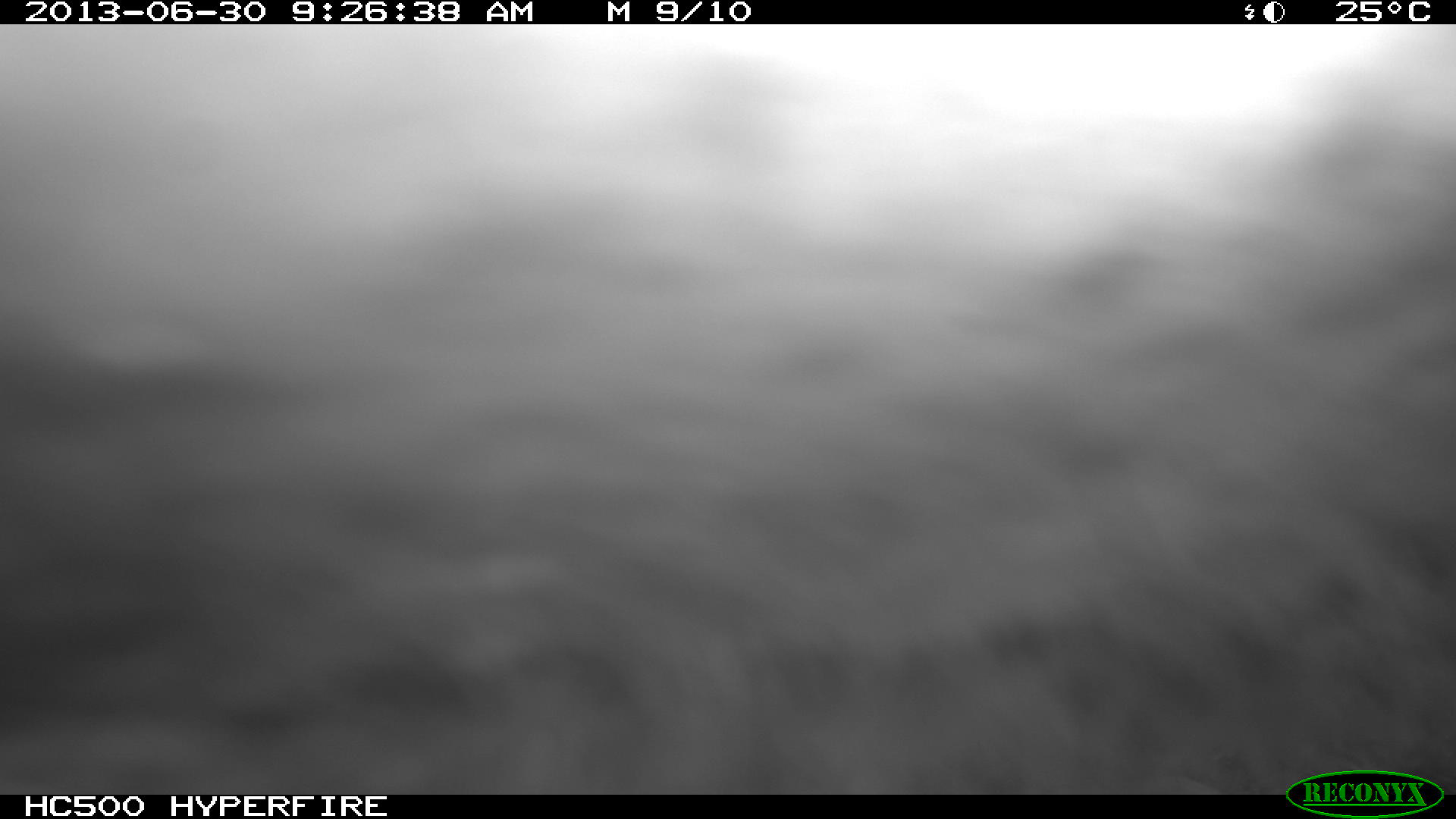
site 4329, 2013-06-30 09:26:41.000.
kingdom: Animalia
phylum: Chordata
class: Mammalia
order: Artiodactyla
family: Tayassuidae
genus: Tayassu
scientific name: Tayassu pecari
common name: white-lipped peccary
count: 1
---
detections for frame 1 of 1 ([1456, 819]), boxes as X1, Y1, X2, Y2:
tayassu pecari: 1, 26, 1456, 791